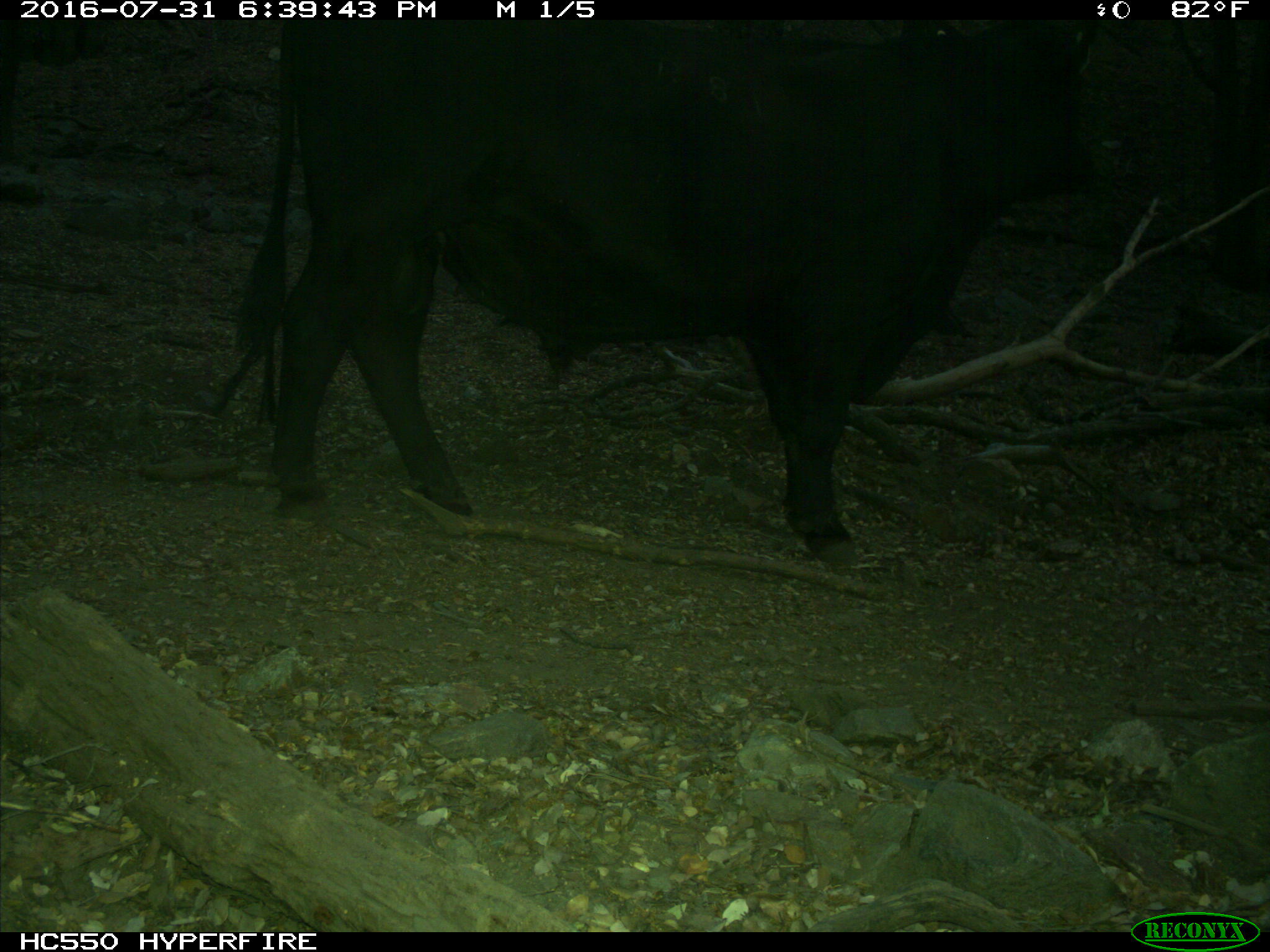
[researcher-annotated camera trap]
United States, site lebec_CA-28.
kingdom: Animalia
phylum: Chordata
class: Mammalia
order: Artiodactyla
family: Bovidae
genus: Bos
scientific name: Bos taurus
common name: domestic cow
Bos taurus (domestic cow).